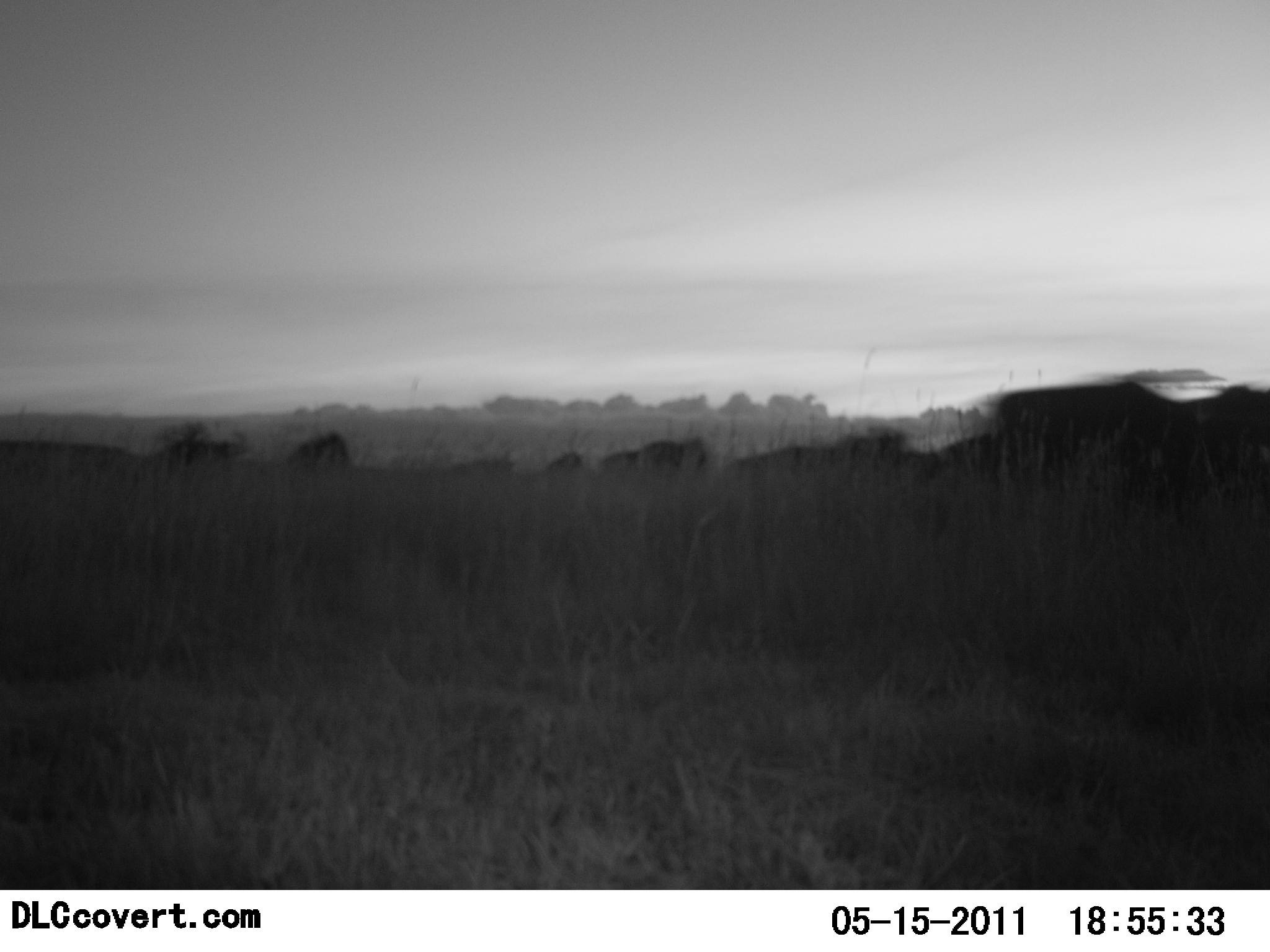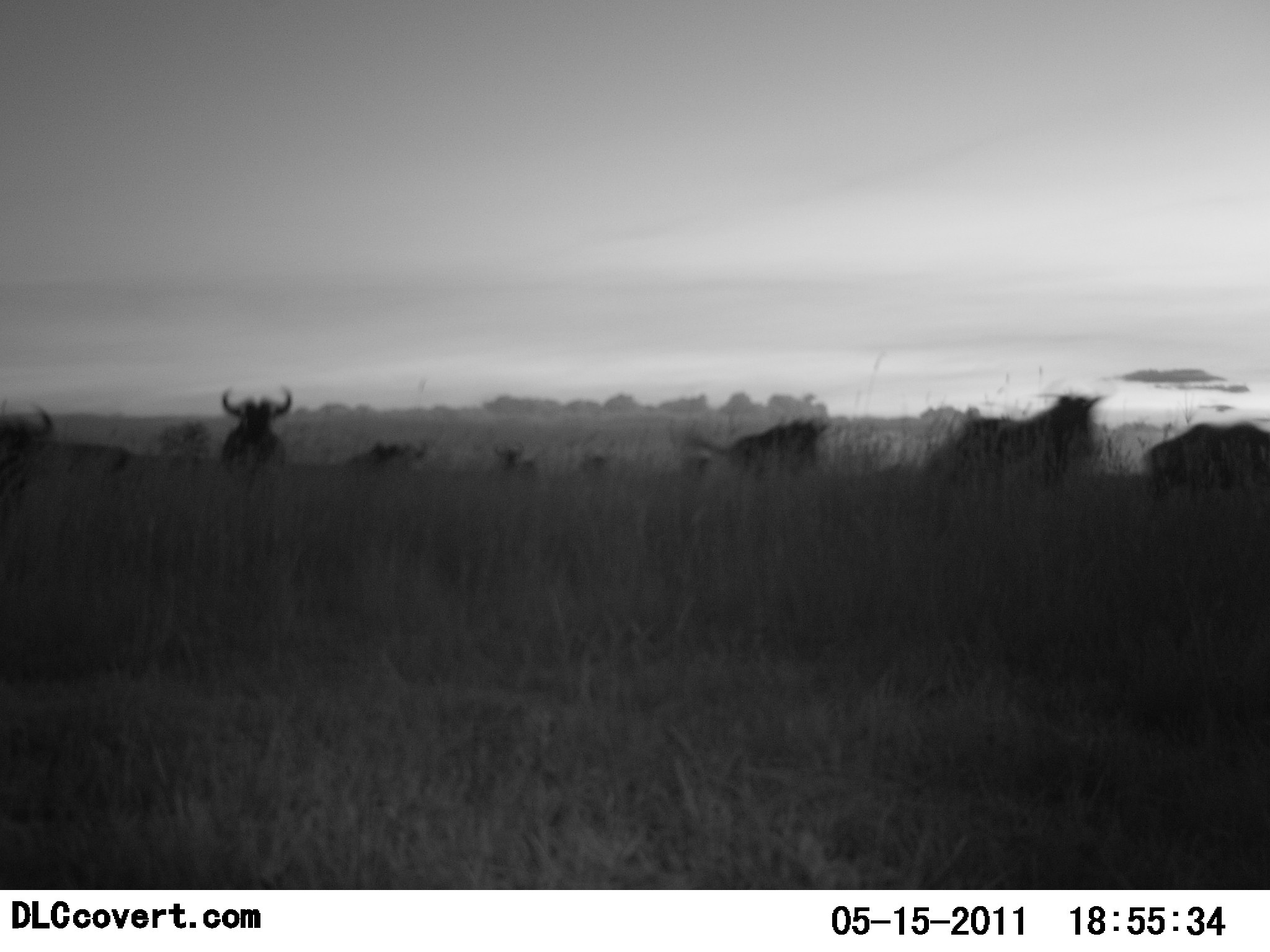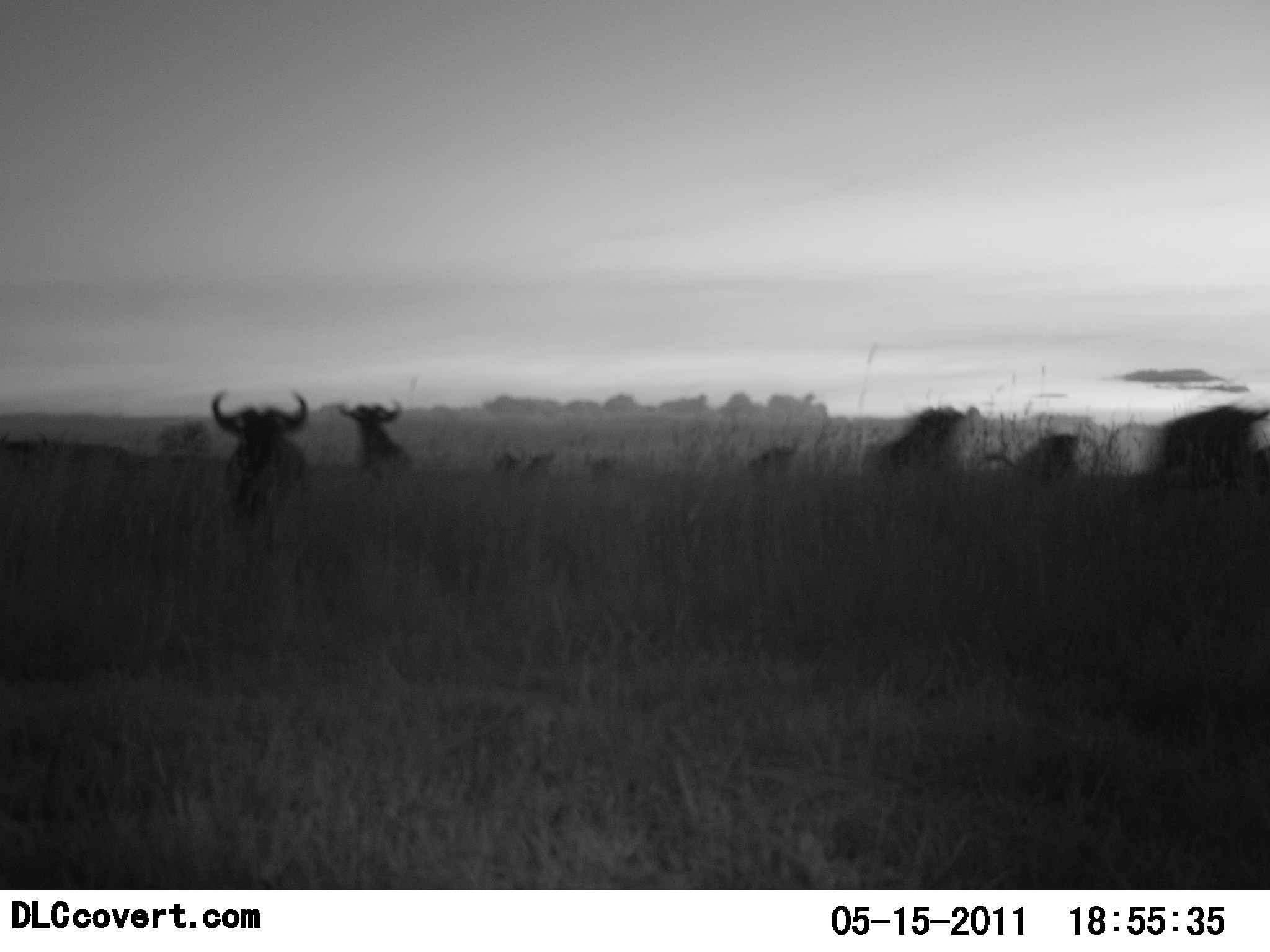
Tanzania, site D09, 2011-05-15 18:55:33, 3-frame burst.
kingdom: Animalia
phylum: Chordata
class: Mammalia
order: Artiodactyla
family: Bovidae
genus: Connochaetes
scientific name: Connochaetes taurinus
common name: blue wildebeest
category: wildebeest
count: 11-50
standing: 0%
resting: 8%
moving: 92%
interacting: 0%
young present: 0%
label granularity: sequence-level